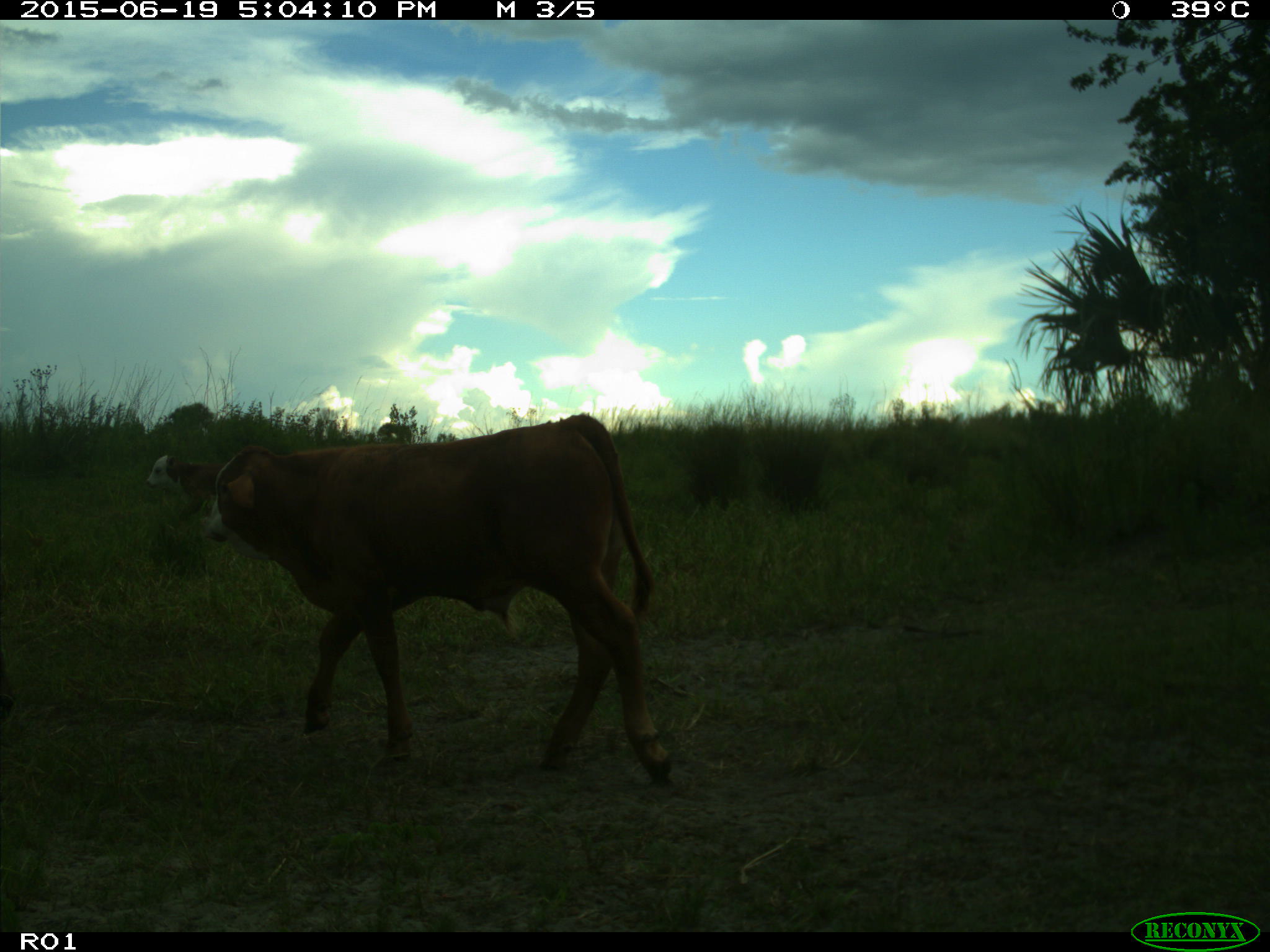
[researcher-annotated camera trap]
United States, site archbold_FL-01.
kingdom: Animalia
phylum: Chordata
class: Mammalia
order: Artiodactyla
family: Bovidae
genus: Bos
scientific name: Bos taurus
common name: domestic cow